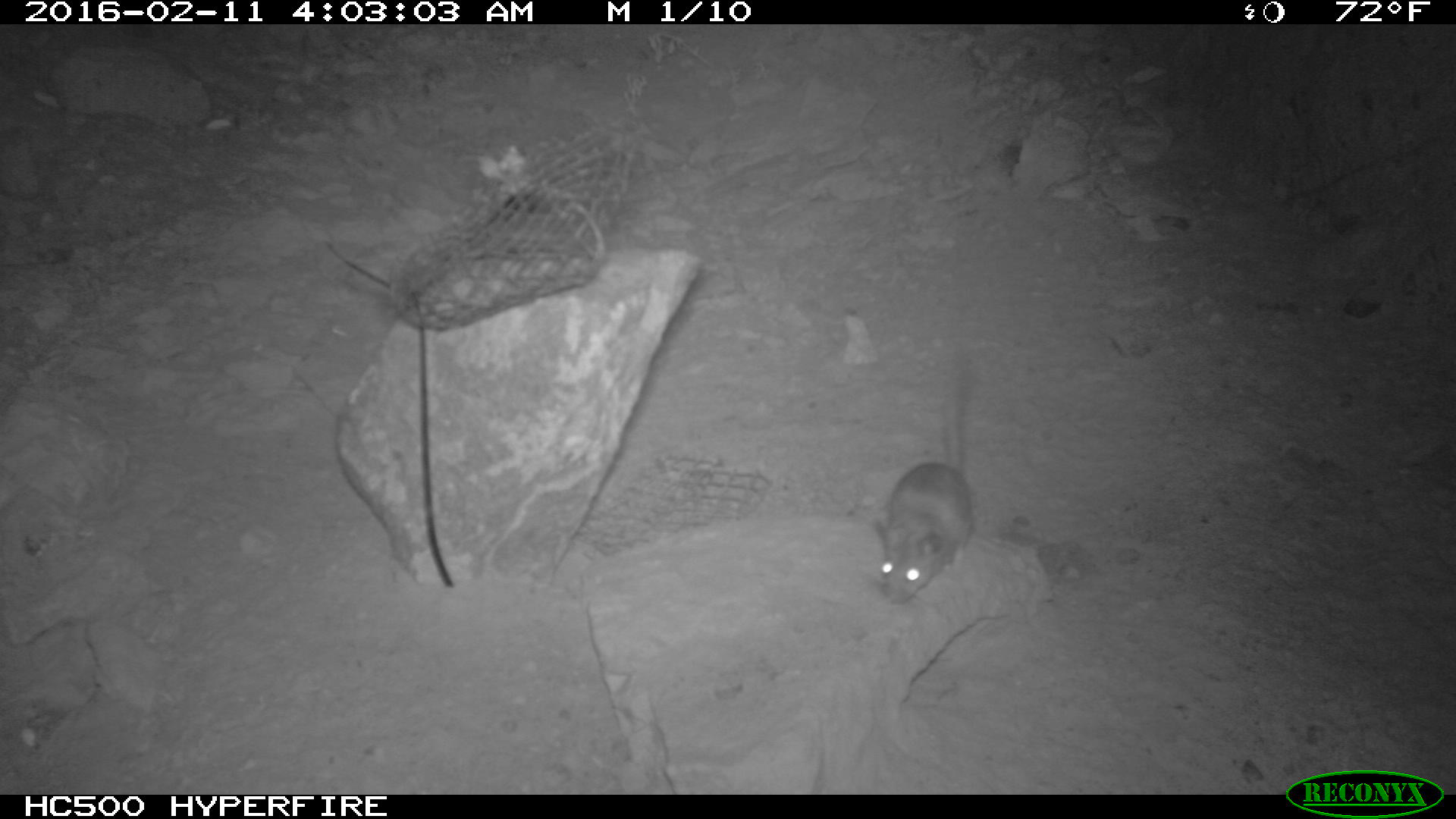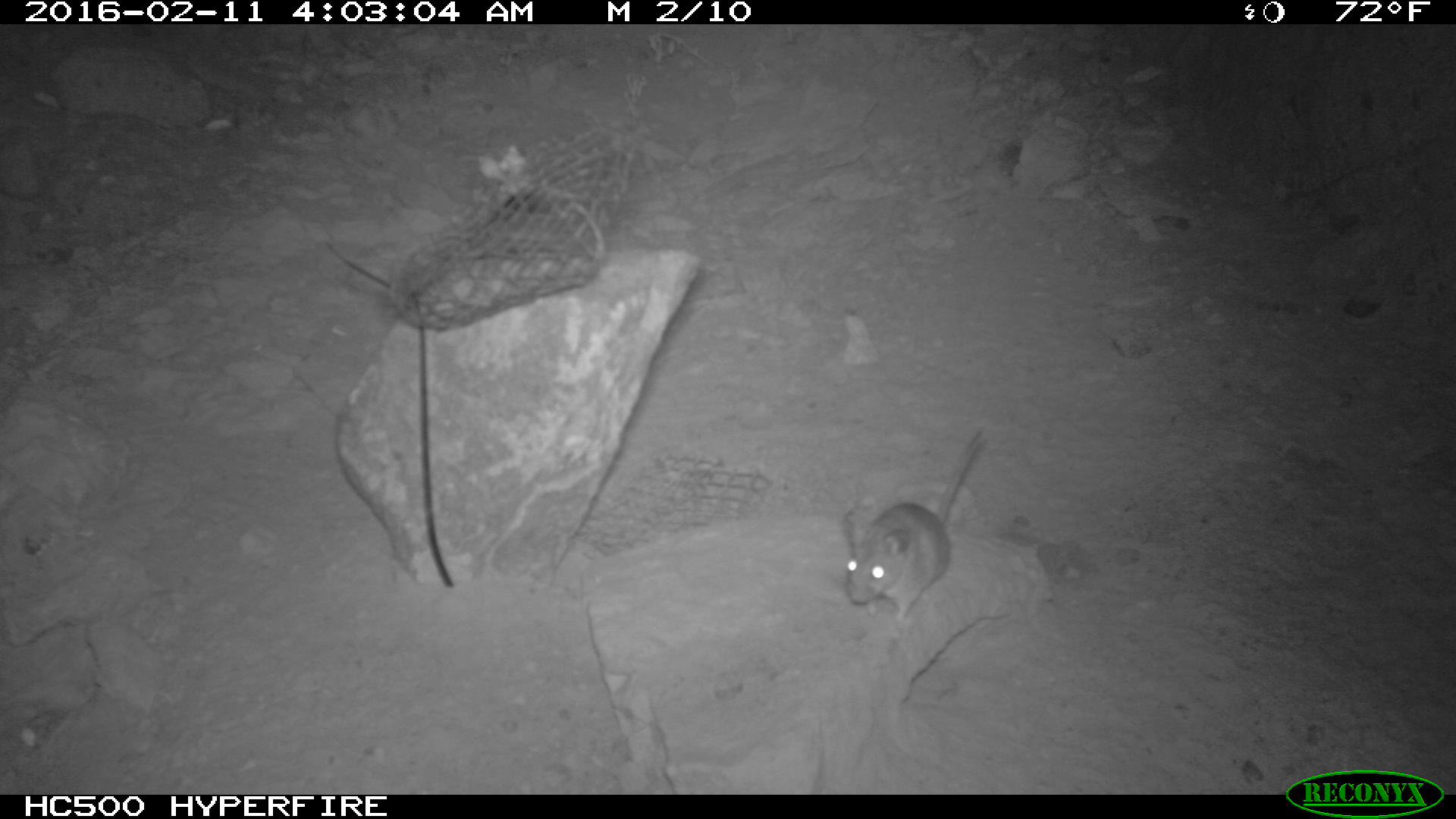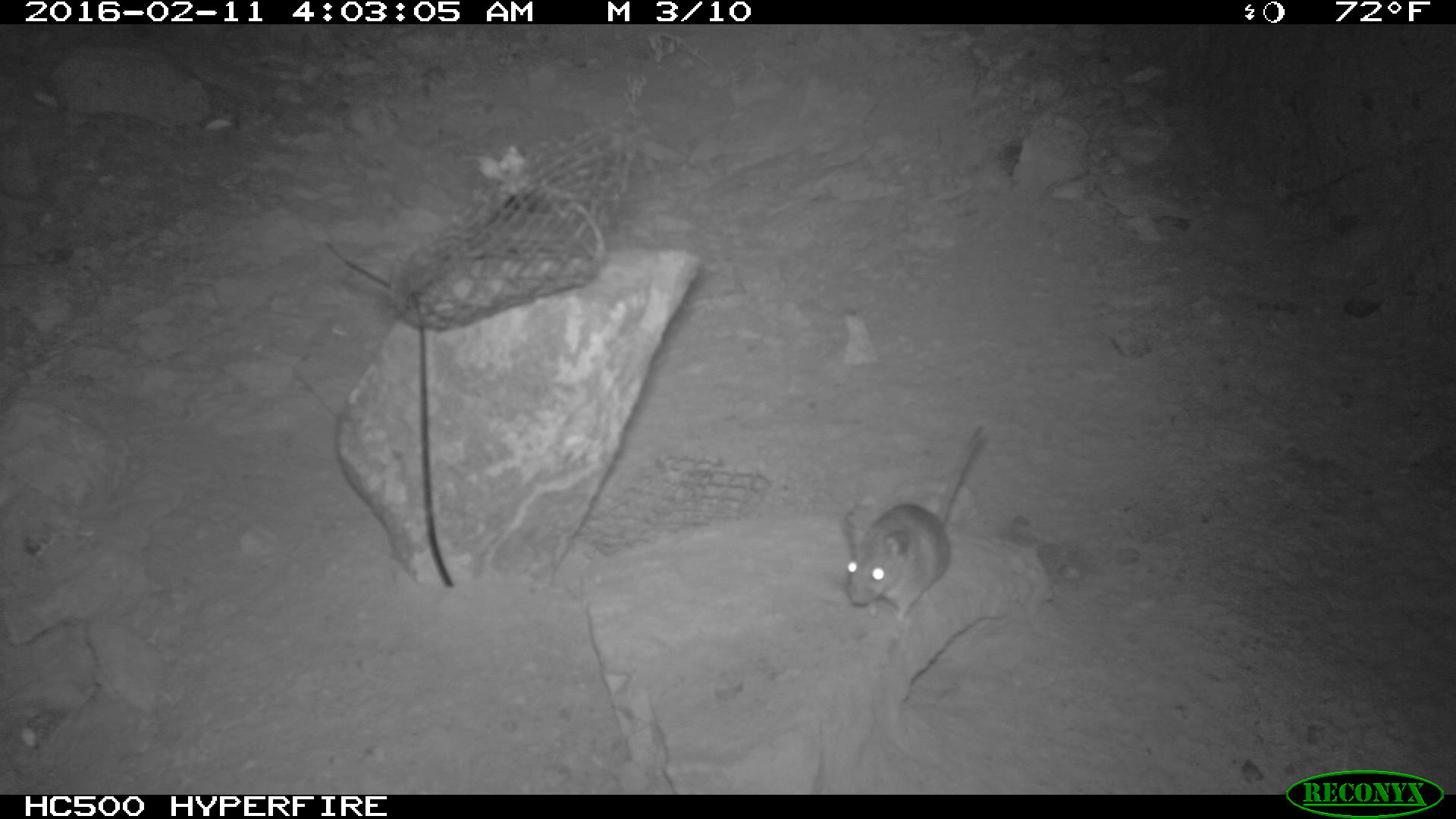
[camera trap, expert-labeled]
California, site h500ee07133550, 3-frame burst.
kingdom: Animalia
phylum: Chordata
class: Mammalia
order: Rodentia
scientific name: Rodentia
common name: rodent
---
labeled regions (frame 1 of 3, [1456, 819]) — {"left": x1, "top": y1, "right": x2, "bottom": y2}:
rodent: {"left": 871, "top": 350, "right": 971, "bottom": 608}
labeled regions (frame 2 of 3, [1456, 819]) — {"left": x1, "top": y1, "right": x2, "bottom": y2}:
rodent: {"left": 840, "top": 420, "right": 987, "bottom": 620}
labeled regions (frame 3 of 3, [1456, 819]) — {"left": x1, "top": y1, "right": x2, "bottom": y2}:
rodent: {"left": 840, "top": 421, "right": 987, "bottom": 620}